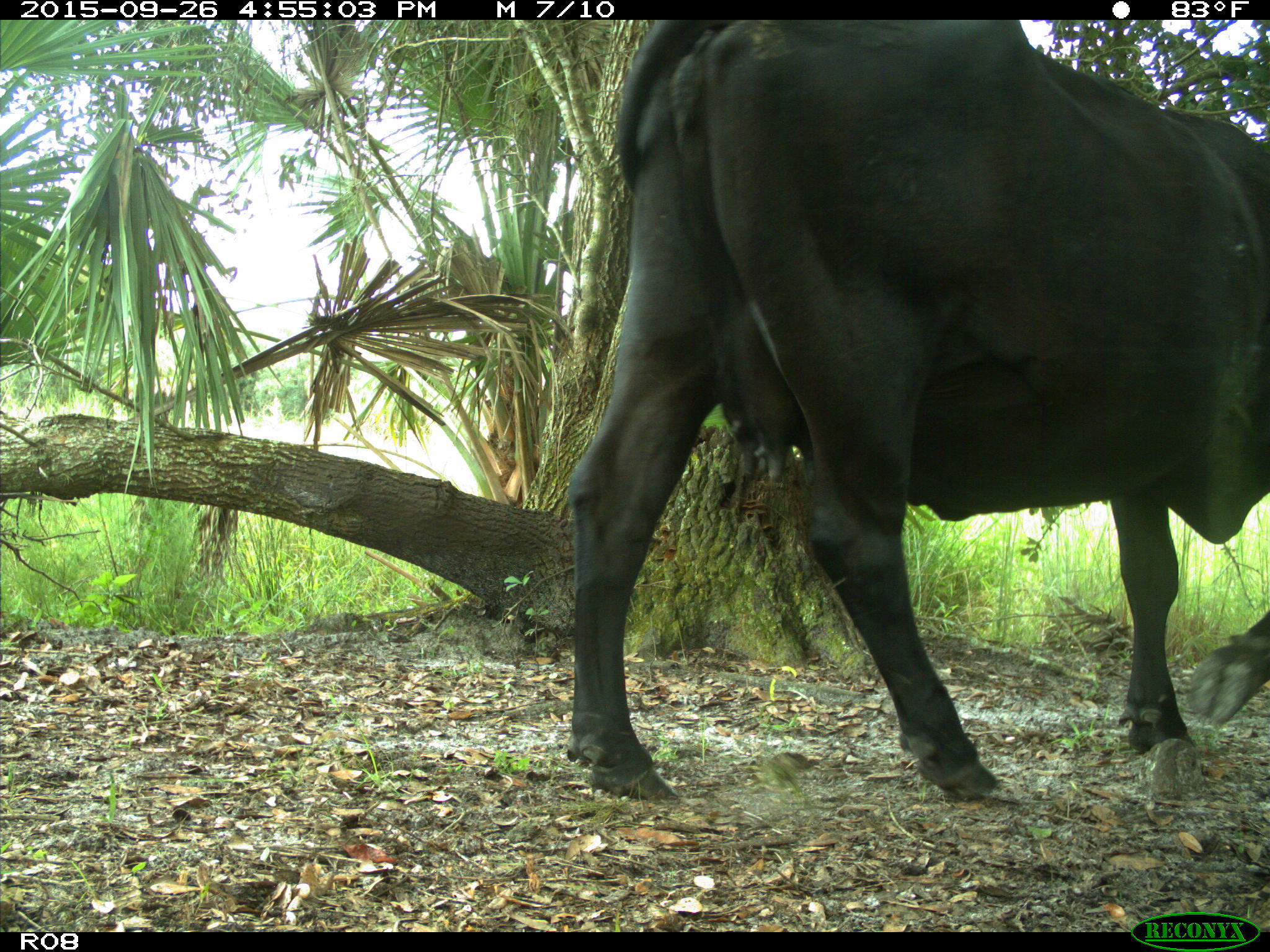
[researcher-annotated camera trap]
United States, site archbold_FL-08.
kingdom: Animalia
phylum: Chordata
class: Mammalia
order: Artiodactyla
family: Bovidae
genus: Bos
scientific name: Bos taurus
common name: domestic cow